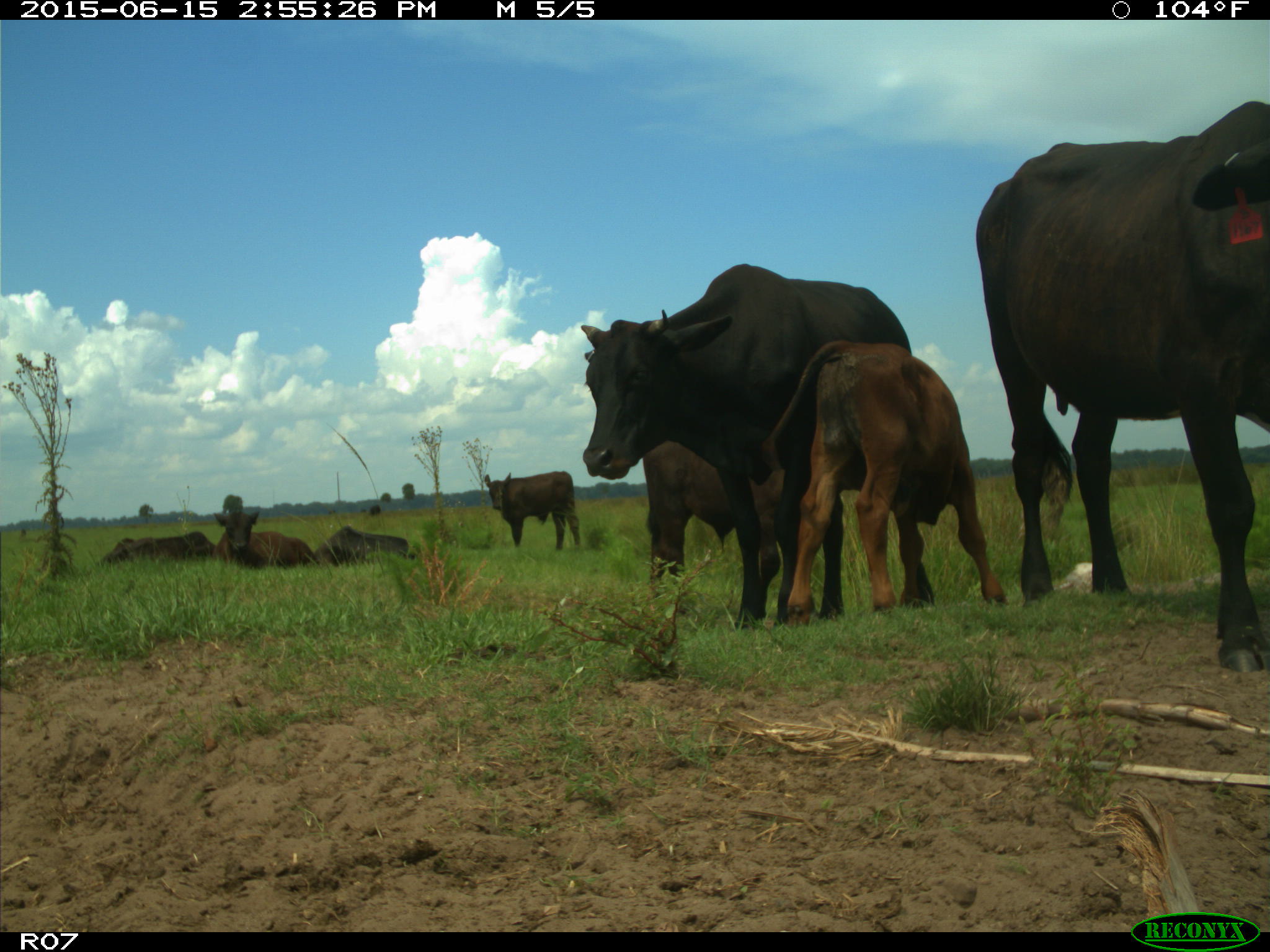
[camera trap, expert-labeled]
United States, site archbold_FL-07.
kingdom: Animalia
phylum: Chordata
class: Mammalia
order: Artiodactyla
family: Bovidae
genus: Bos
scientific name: Bos taurus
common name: domestic cow